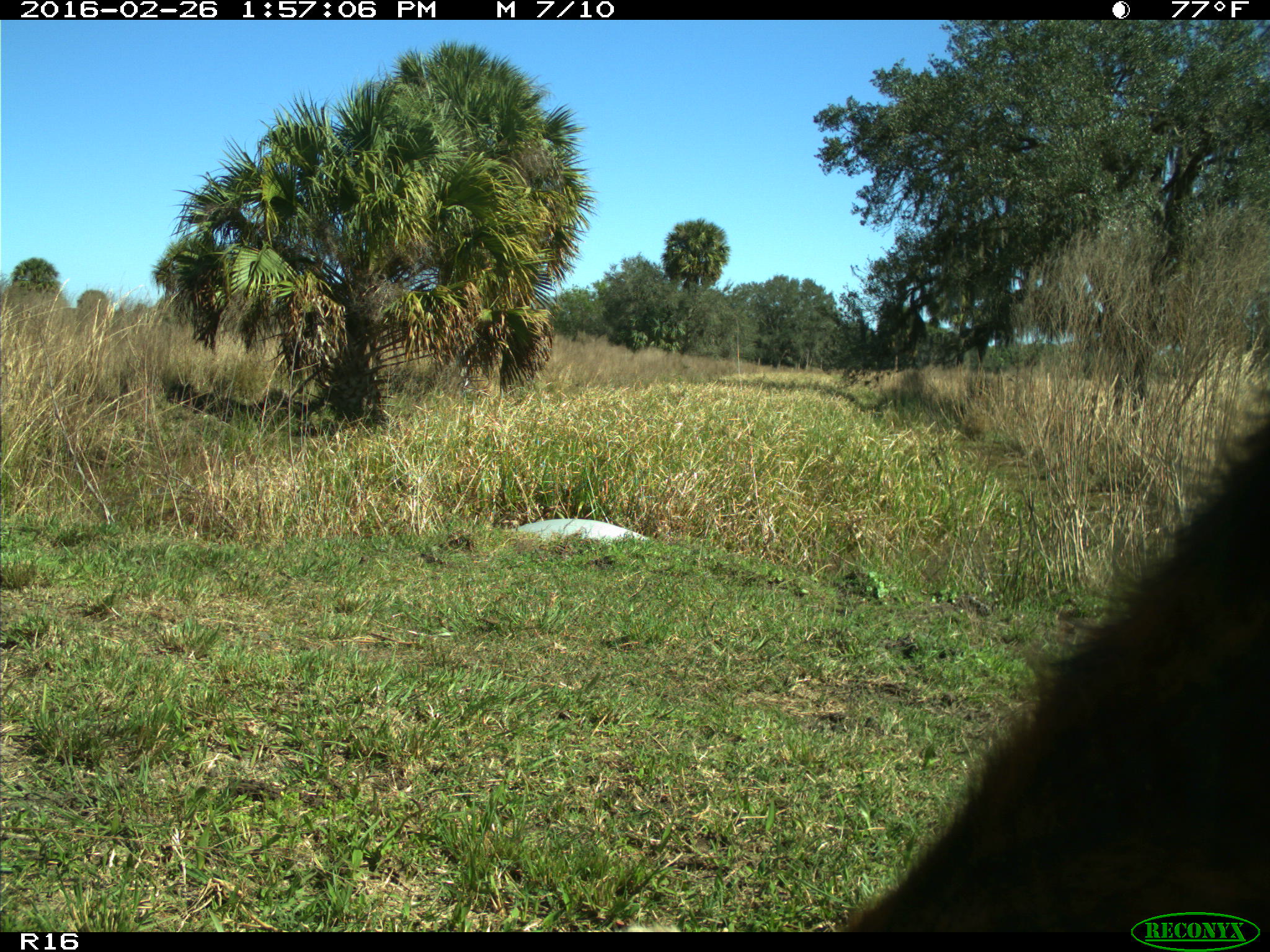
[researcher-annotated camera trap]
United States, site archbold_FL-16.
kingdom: Animalia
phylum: Chordata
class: Mammalia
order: Artiodactyla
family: Bovidae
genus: Bos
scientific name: Bos taurus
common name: domestic cow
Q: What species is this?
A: Bos taurus (domestic cow).